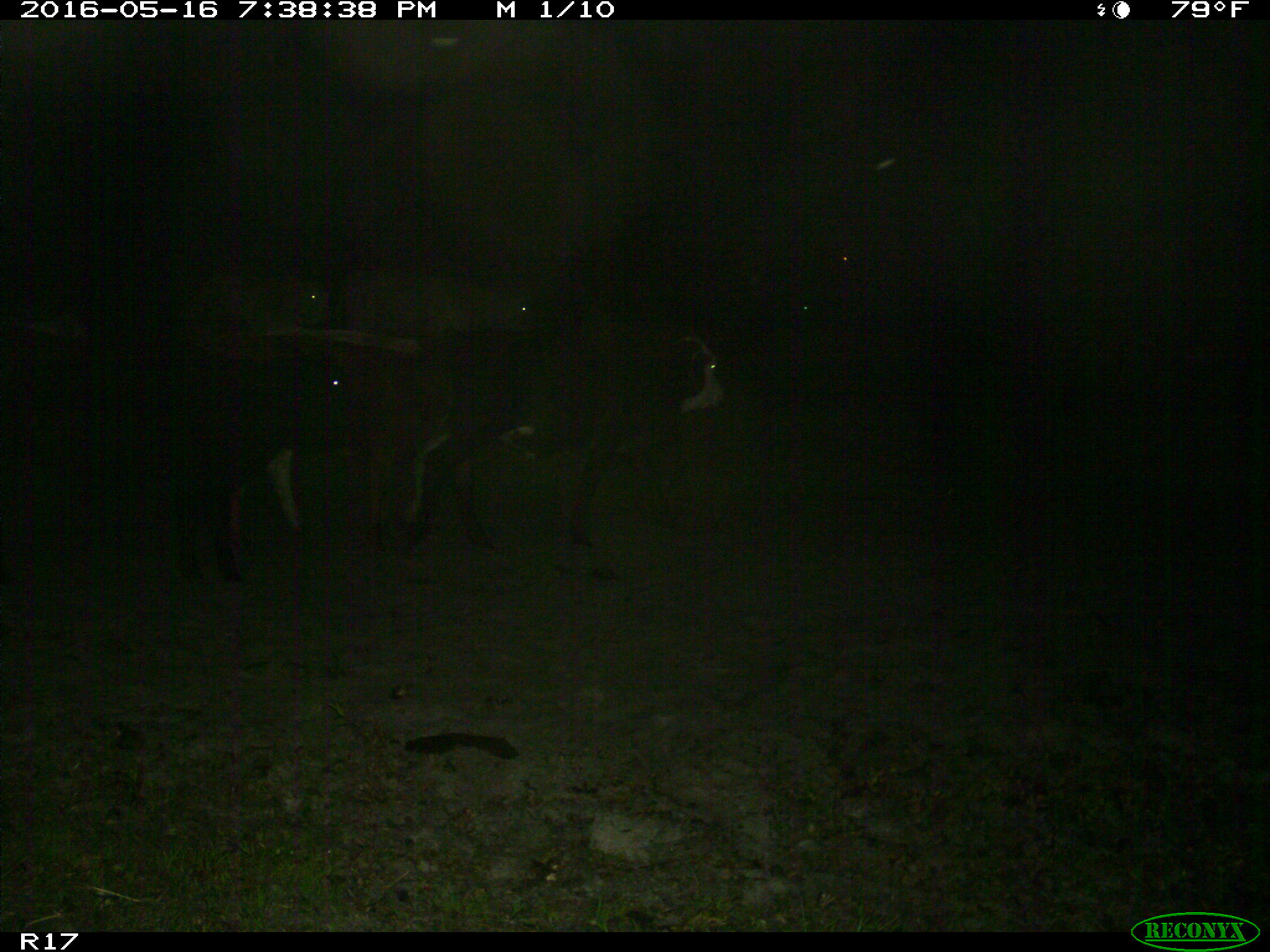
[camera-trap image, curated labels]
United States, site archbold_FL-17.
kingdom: Animalia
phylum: Chordata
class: Mammalia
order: Artiodactyla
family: Bovidae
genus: Bos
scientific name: Bos taurus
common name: domestic cow